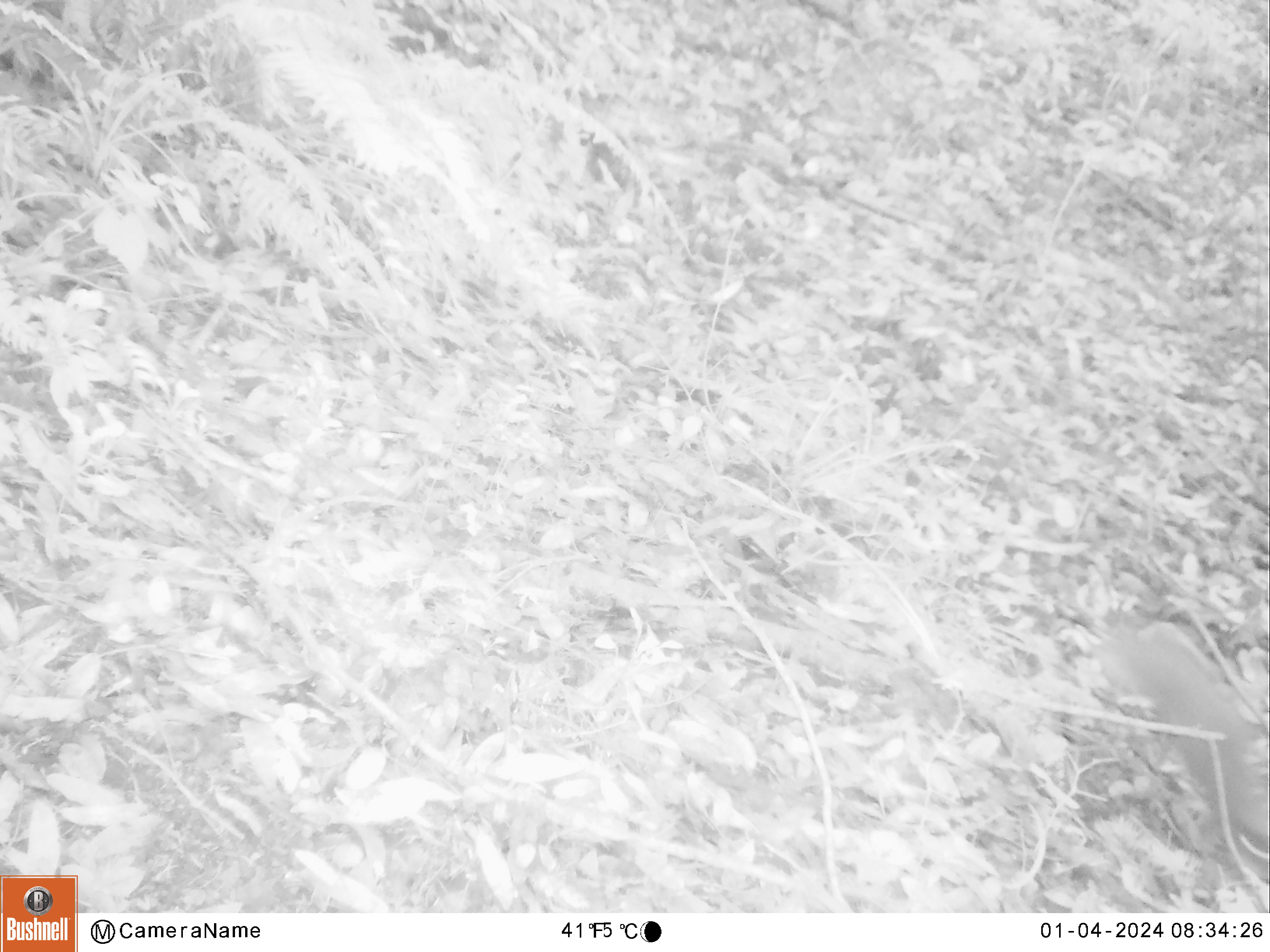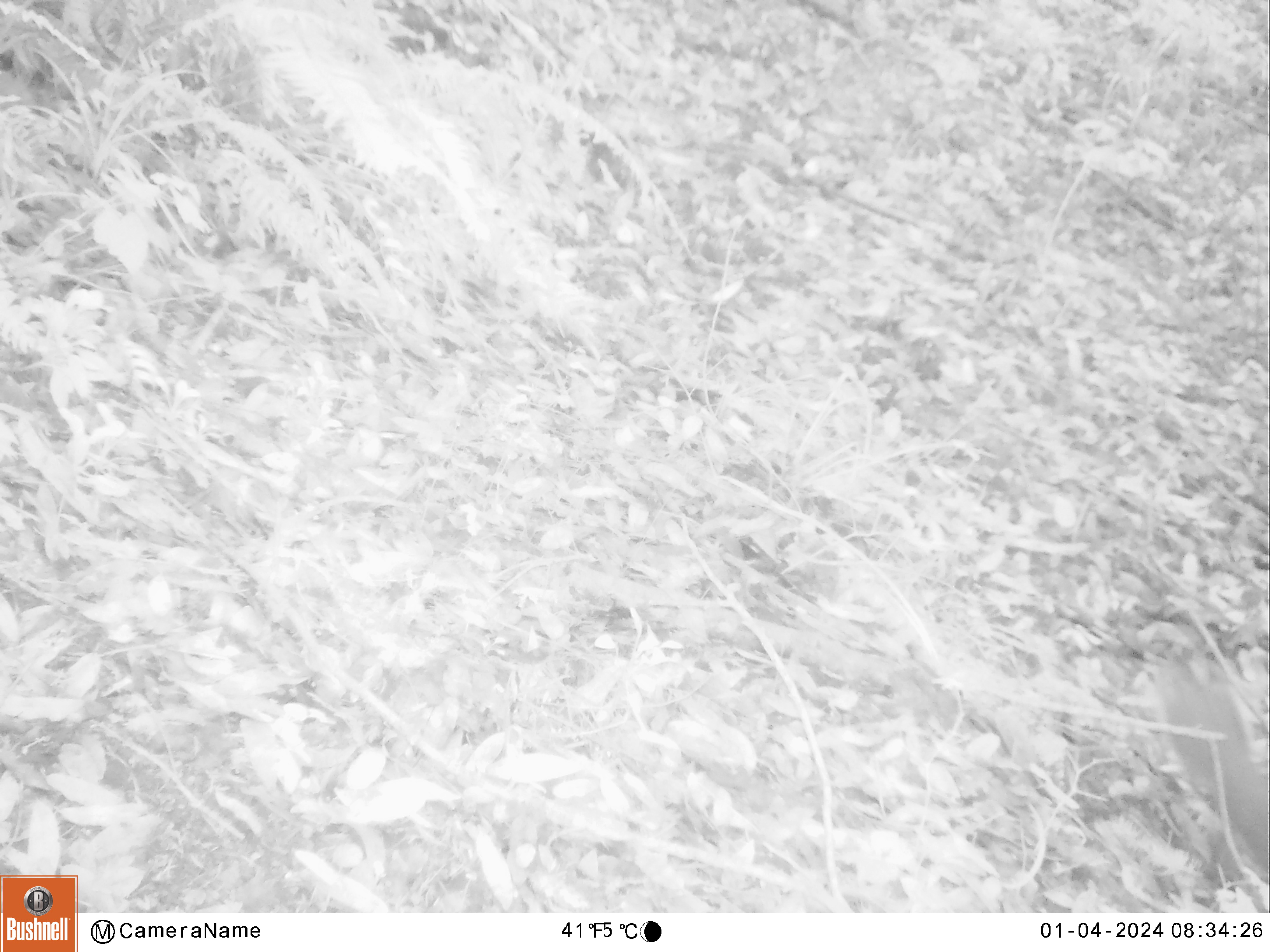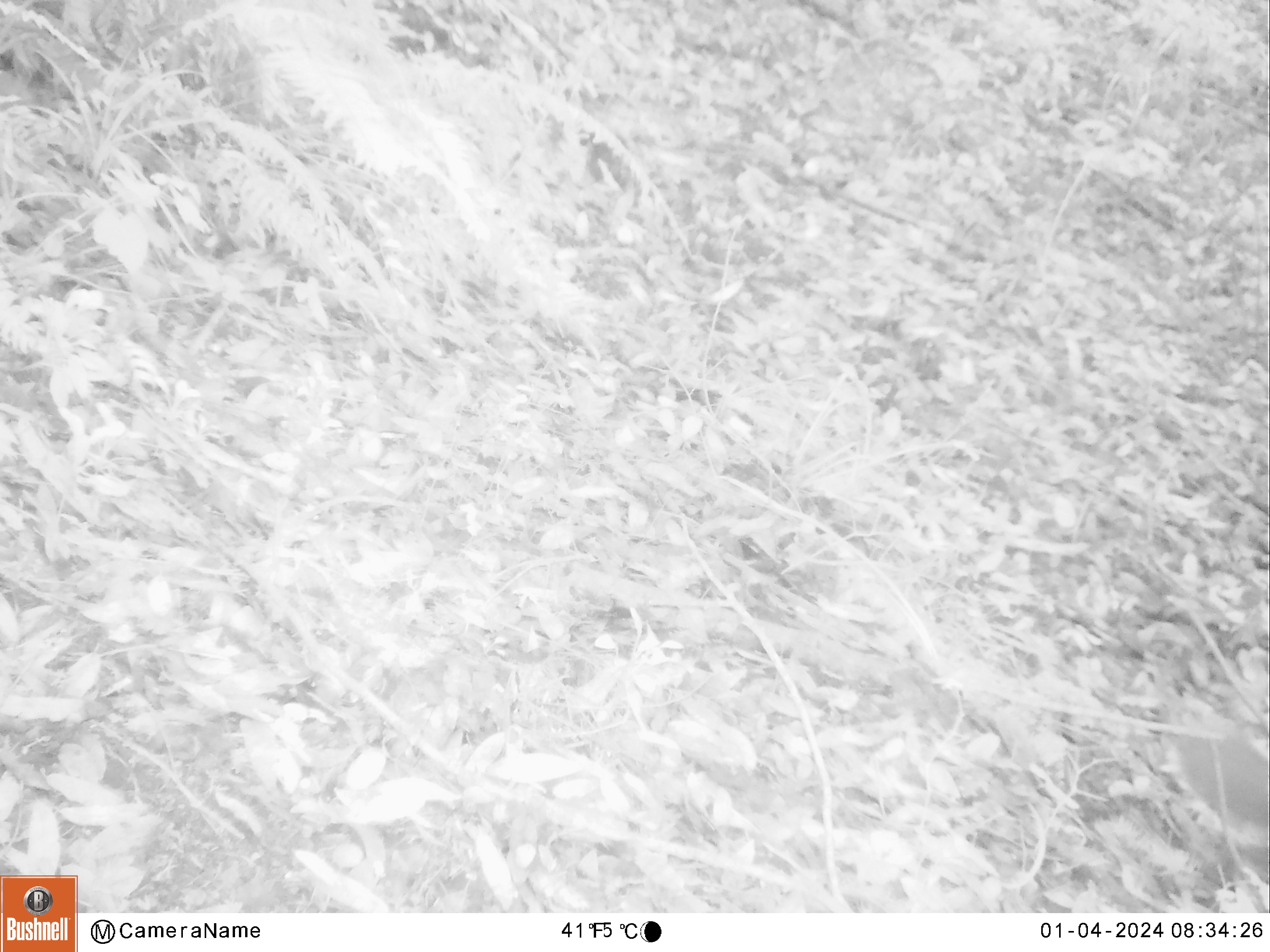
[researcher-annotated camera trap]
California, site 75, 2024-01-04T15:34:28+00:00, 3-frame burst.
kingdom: Animalia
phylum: Chordata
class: Mammalia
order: Rodentia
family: Sciuridae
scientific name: Sciuridae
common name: squirrel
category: unknown squirrel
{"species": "unknown squirrel (squirrel) (Sciuridae)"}